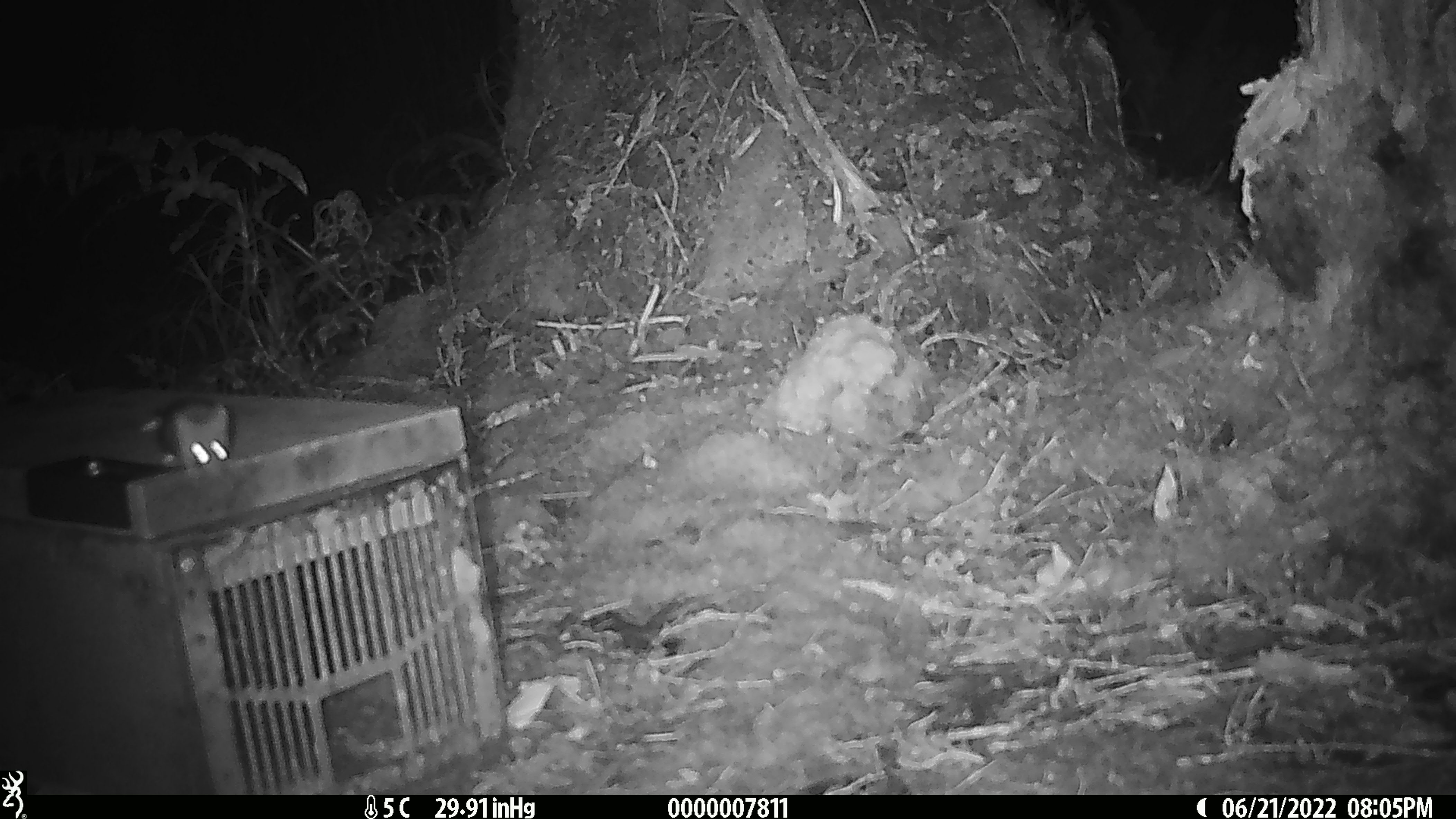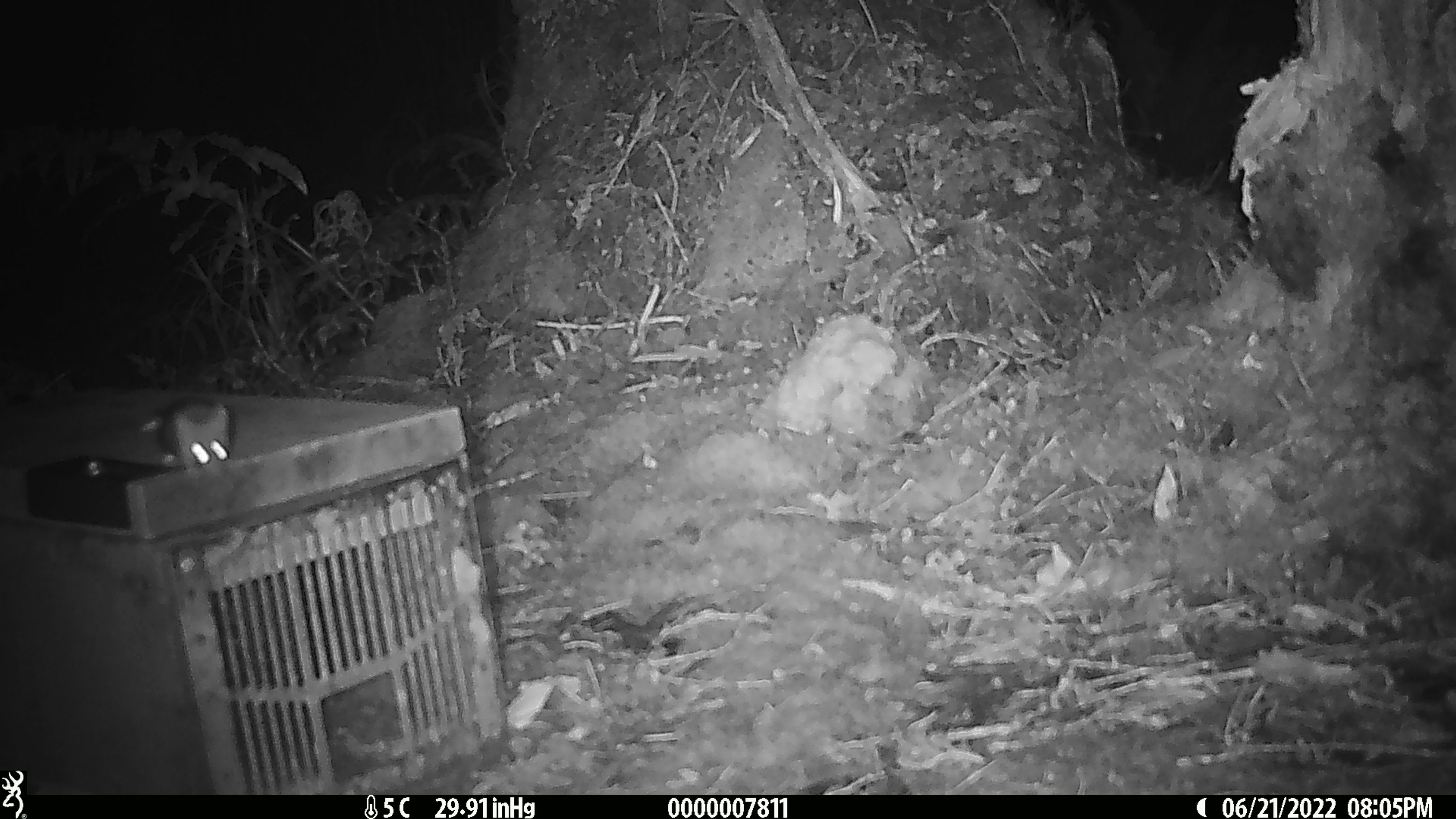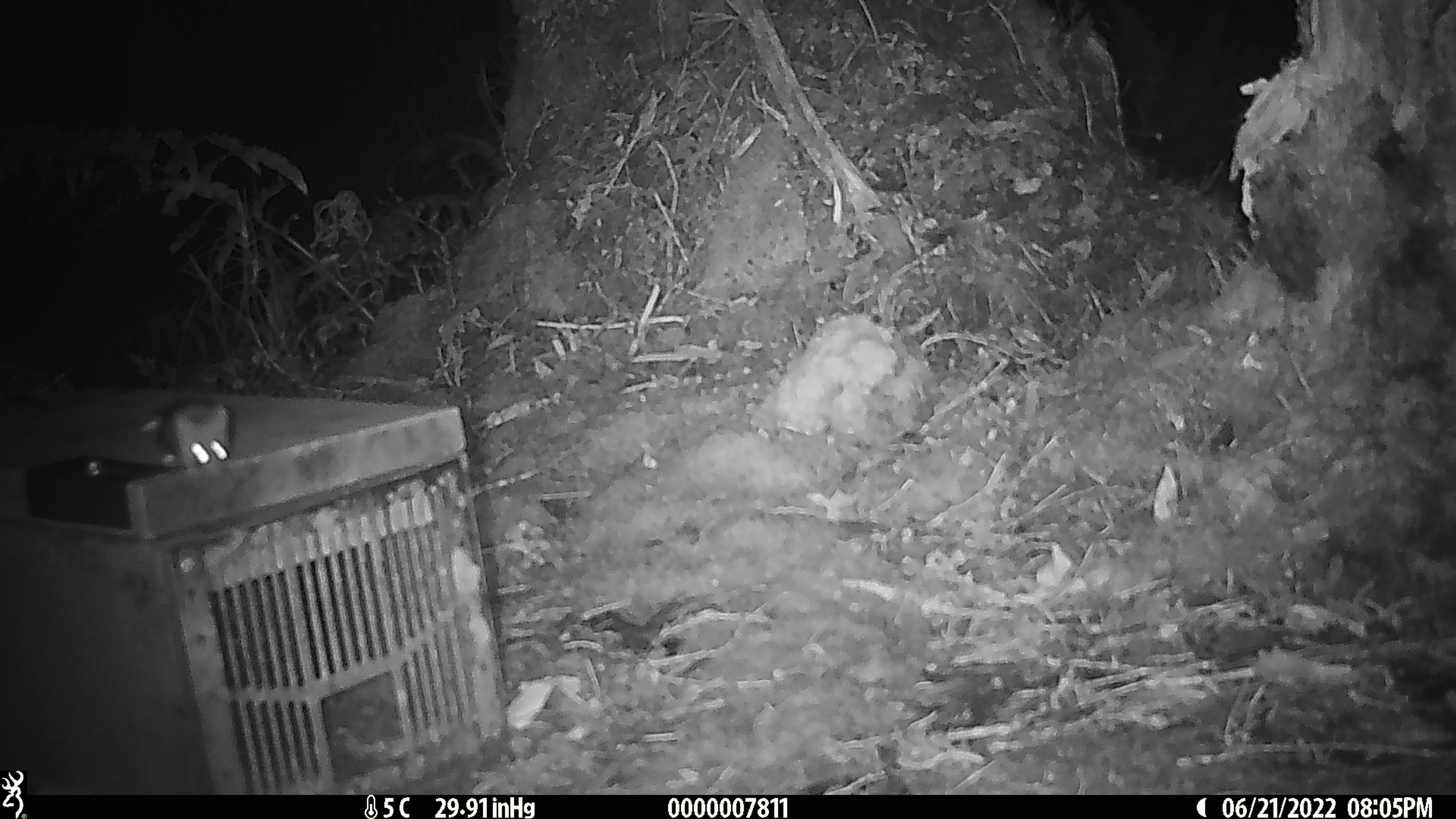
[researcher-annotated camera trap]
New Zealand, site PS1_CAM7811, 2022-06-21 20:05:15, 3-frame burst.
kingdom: Animalia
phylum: Chordata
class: Mammalia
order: Rodentia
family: Muridae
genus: Mus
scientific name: Mus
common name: mouse